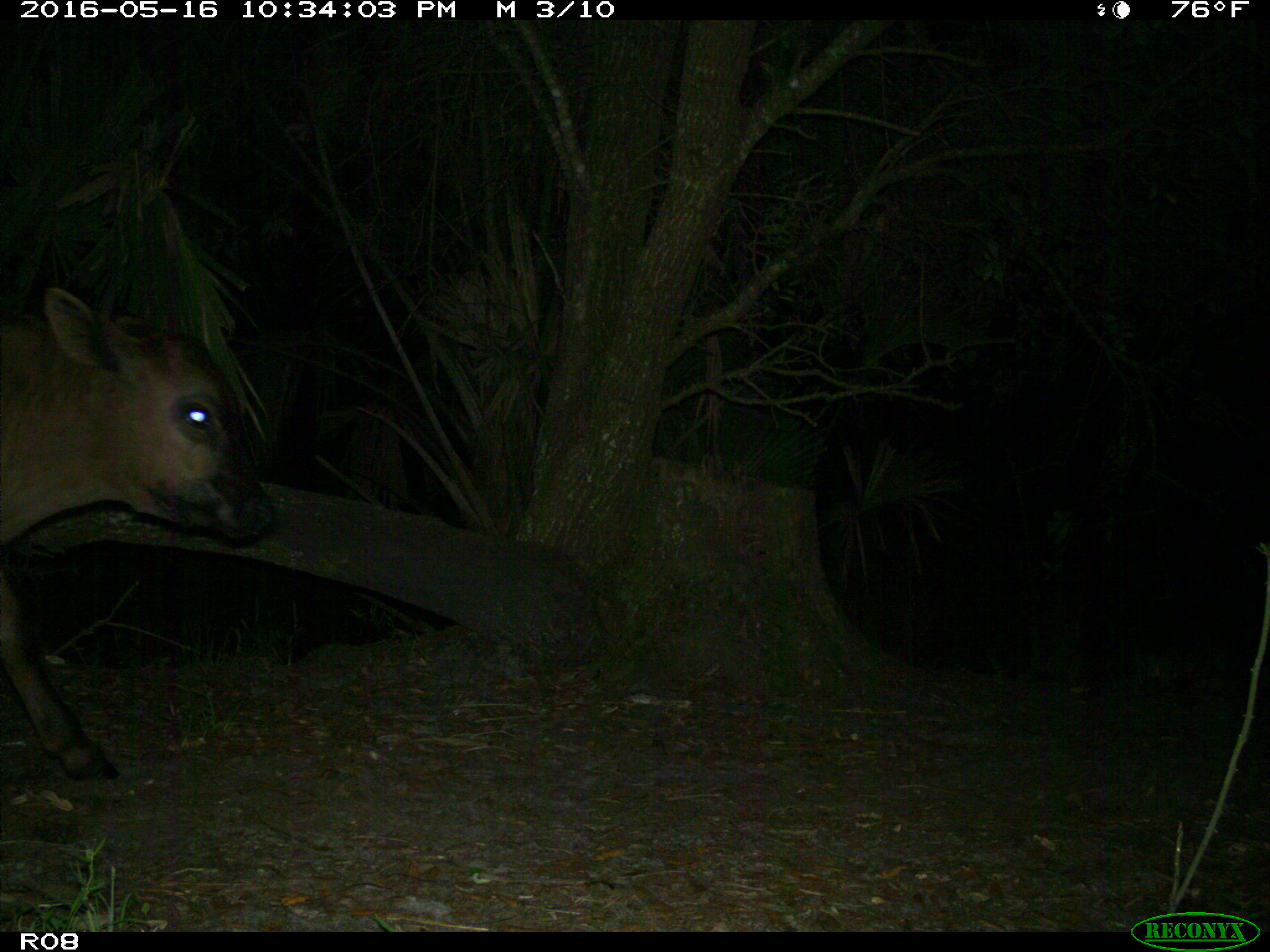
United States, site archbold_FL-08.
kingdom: Animalia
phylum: Chordata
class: Mammalia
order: Artiodactyla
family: Bovidae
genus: Bos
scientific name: Bos taurus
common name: domestic cow